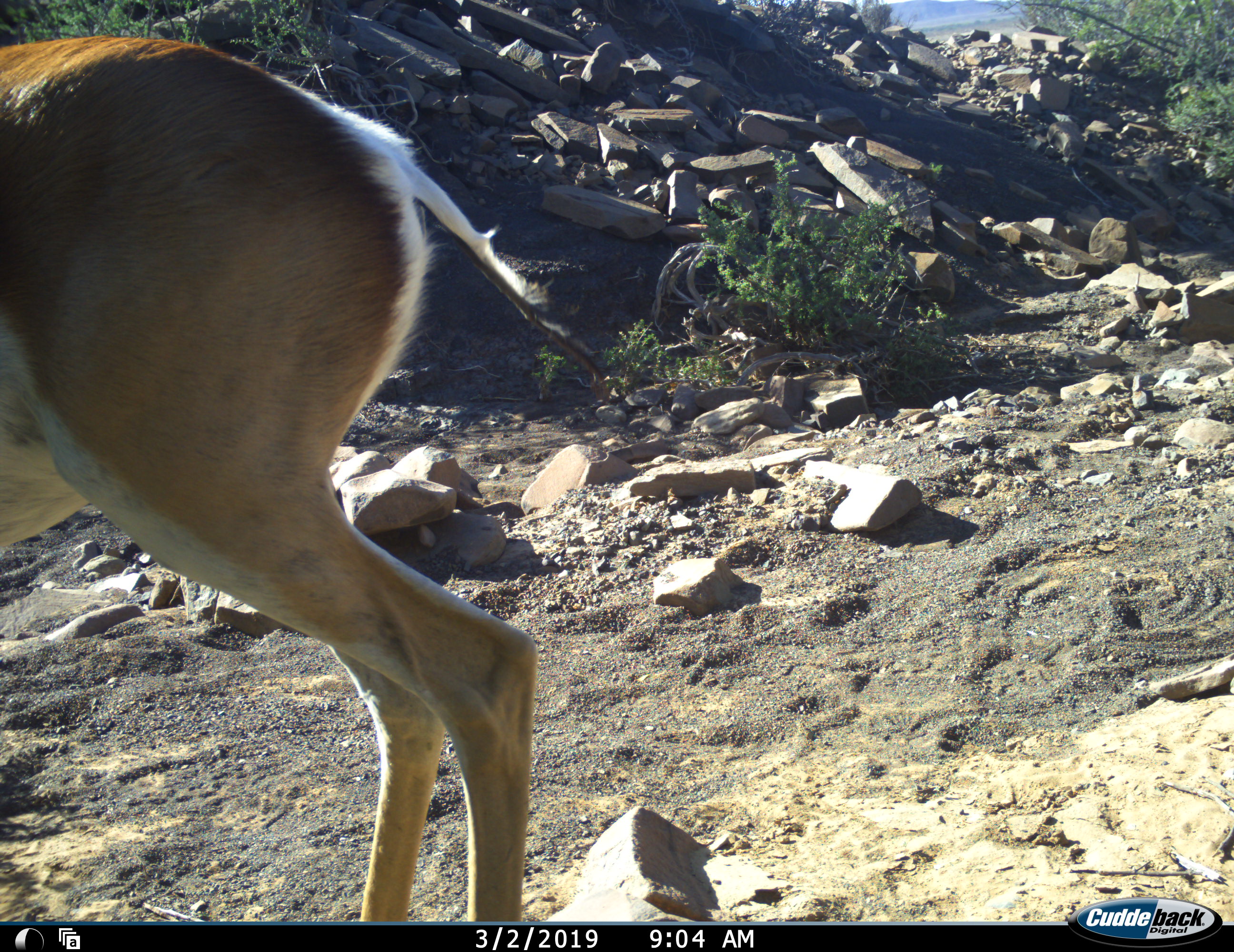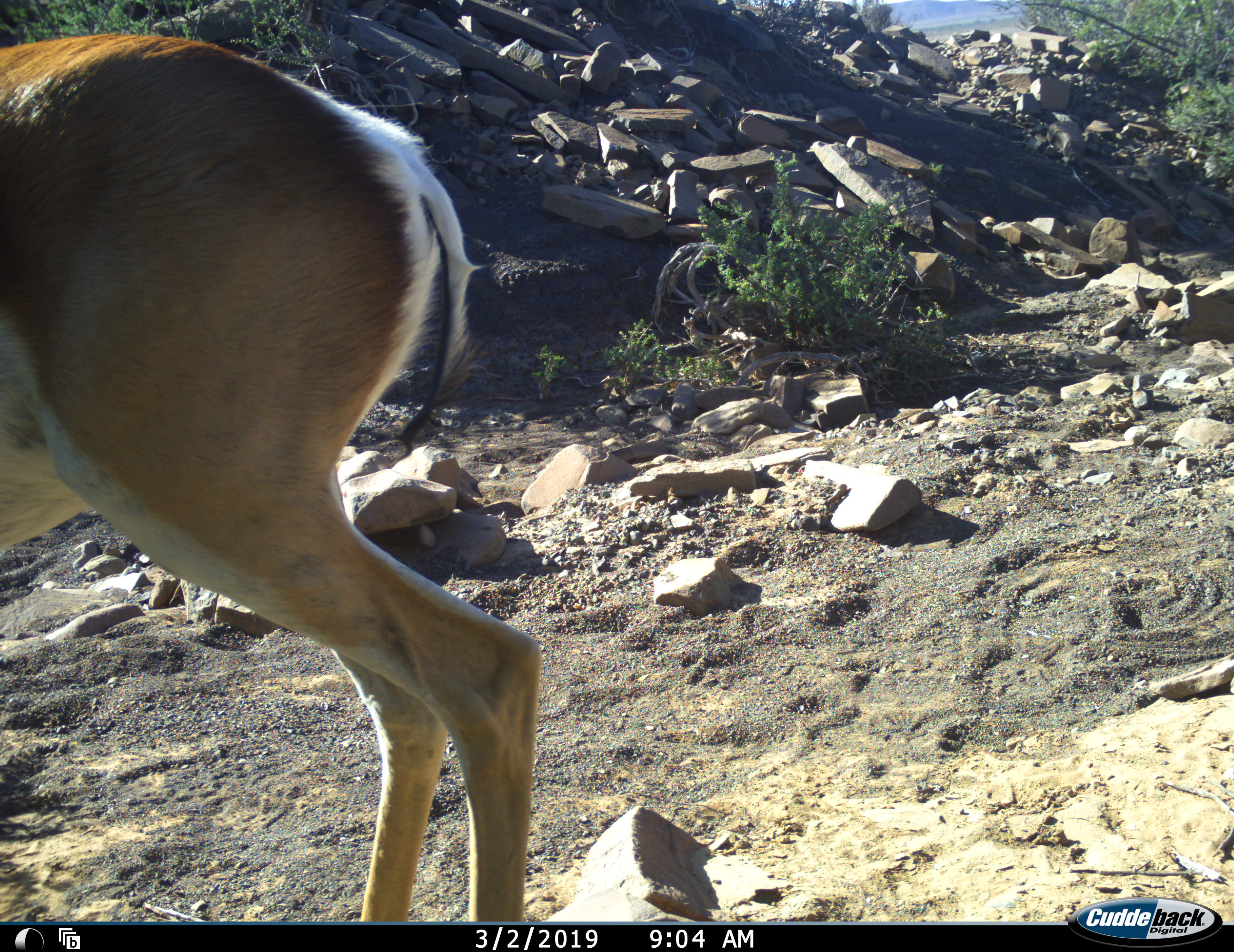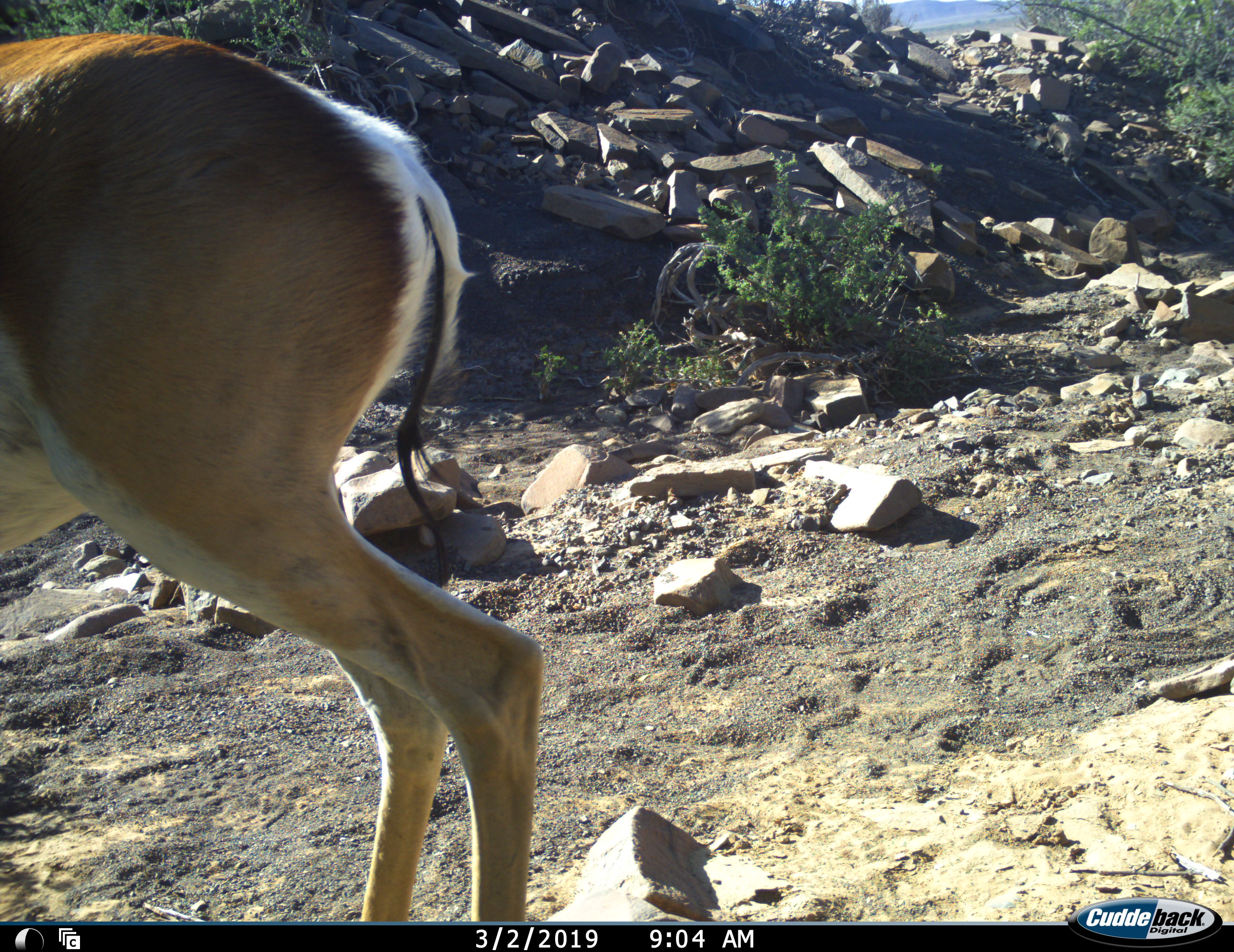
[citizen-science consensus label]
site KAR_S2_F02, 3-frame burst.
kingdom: Animalia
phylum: Chordata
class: Mammalia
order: Artiodactyla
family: Bovidae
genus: Antidorcas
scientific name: Antidorcas marsupialis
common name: springbok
Springbok (Antidorcas marsupialis), count 1. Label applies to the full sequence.